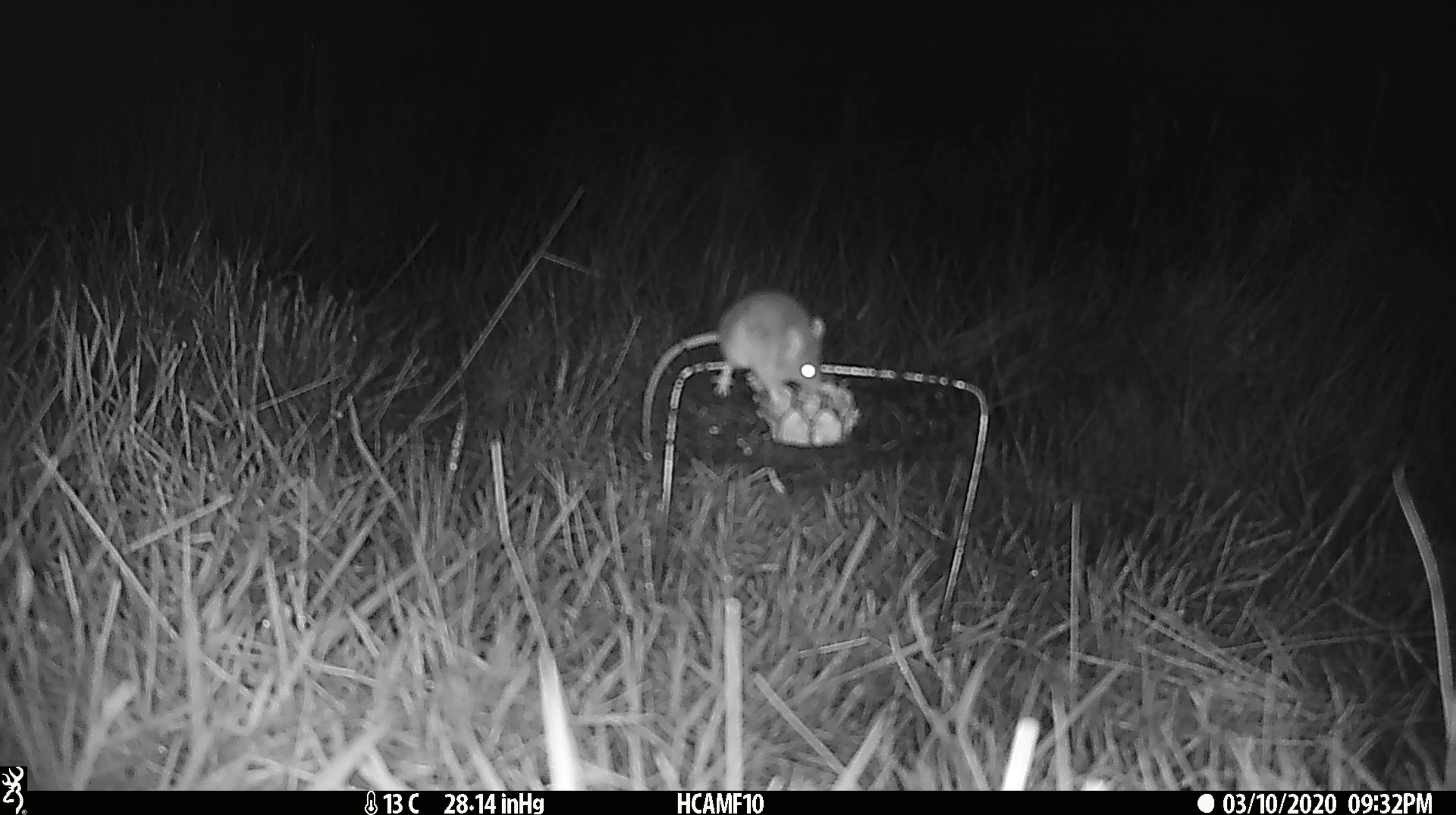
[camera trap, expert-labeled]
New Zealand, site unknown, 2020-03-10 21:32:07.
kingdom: Animalia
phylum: Chordata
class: Mammalia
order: Rodentia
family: Muridae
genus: Mus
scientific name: Mus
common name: mouse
Mouse (Mus).